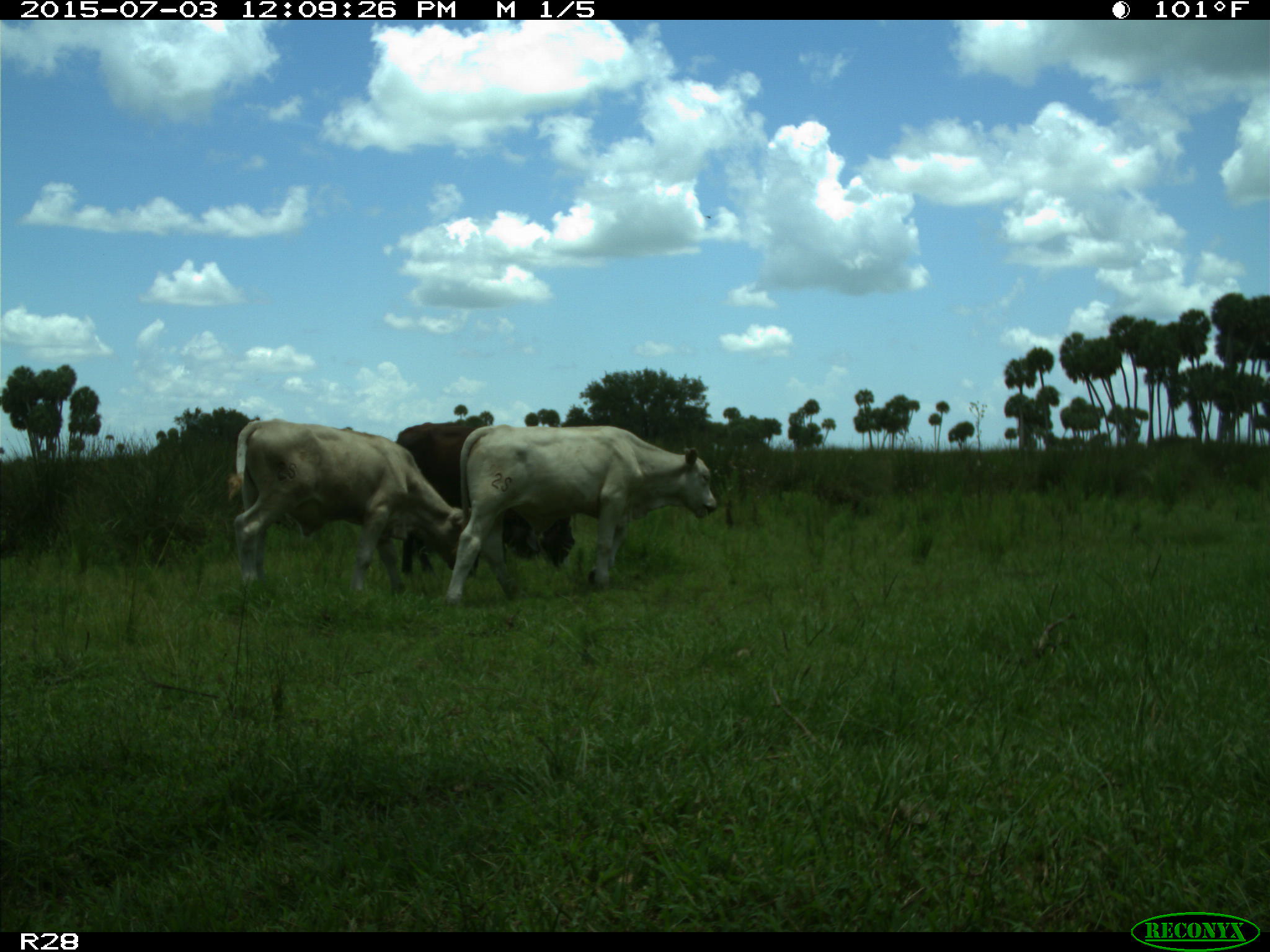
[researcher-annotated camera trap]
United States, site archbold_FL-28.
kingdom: Animalia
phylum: Chordata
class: Mammalia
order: Artiodactyla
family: Bovidae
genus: Bos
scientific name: Bos taurus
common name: domestic cow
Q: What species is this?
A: Bos taurus (domestic cow).